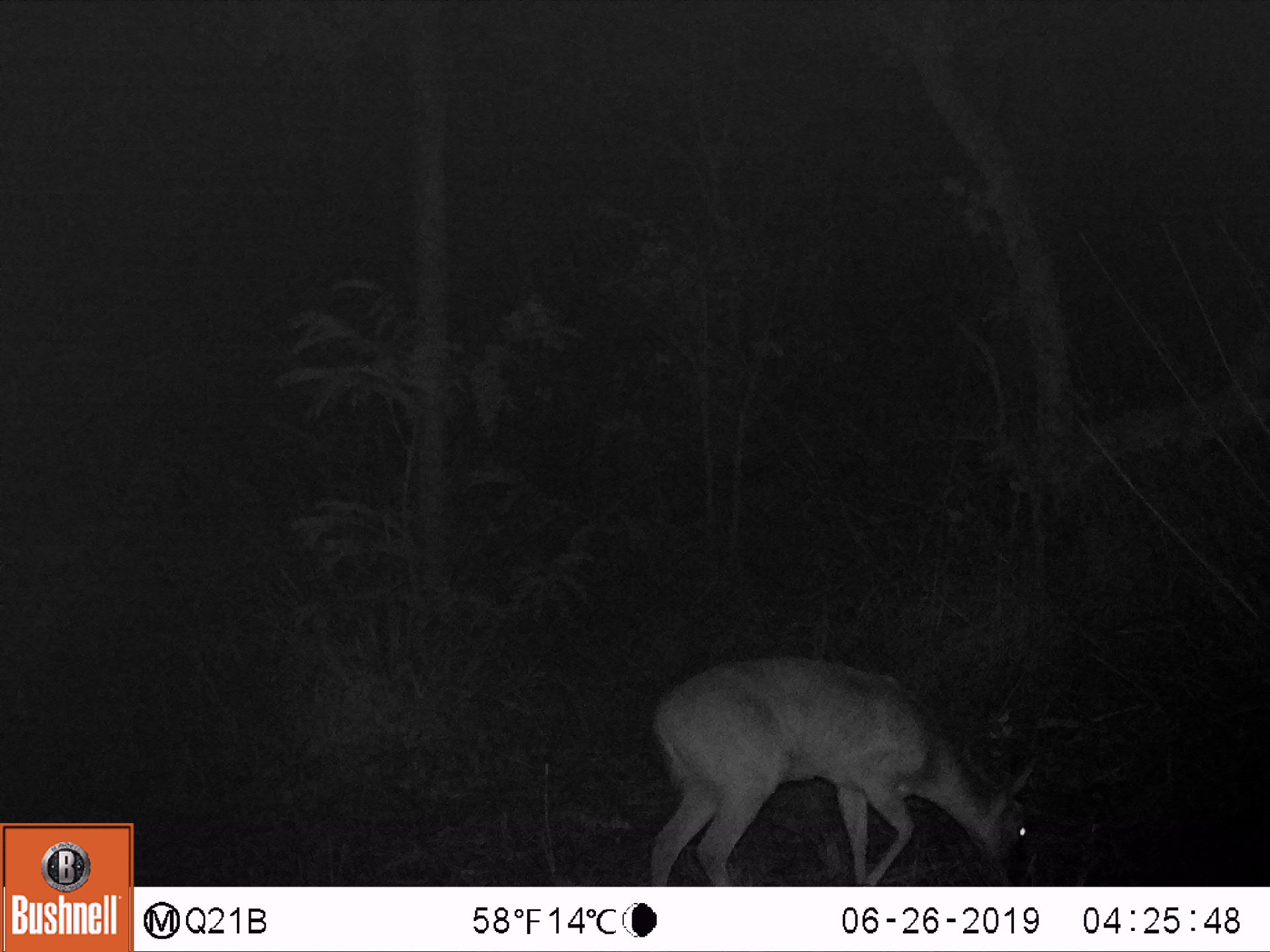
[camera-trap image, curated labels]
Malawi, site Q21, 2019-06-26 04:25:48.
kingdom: Animalia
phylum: Chordata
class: Mammalia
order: Artiodactyla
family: Bovidae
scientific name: Antilopinae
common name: small antelope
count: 1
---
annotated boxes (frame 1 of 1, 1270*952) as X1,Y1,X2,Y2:
small antelope: 629,642,1049,884